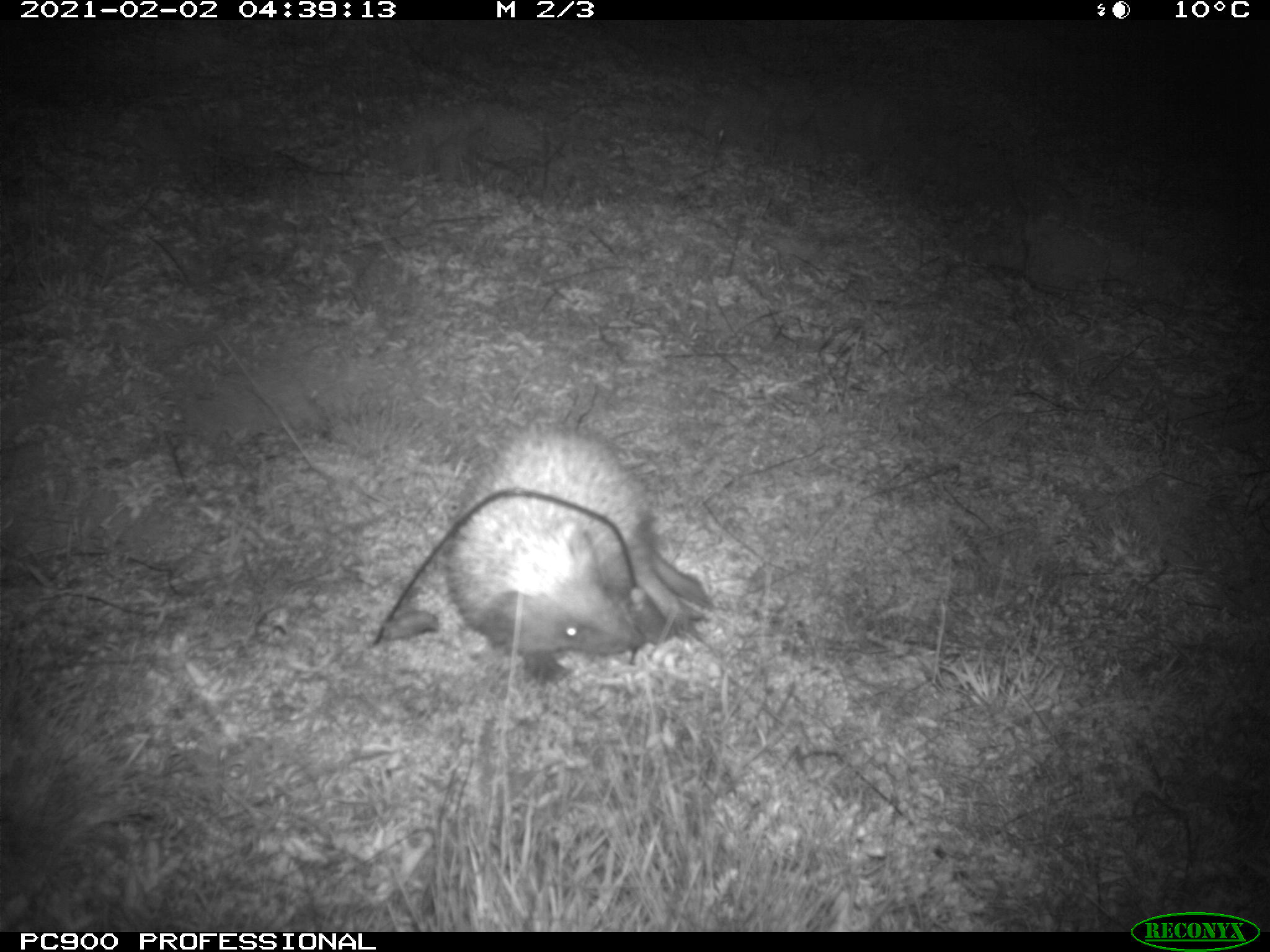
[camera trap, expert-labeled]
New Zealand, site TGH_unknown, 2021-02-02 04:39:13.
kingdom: Animalia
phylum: Chordata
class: Mammalia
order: Eulipotyphla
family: Erinaceidae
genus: Erinaceus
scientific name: Erinaceus europaeus europaeus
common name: european hedgehog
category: hedgehog